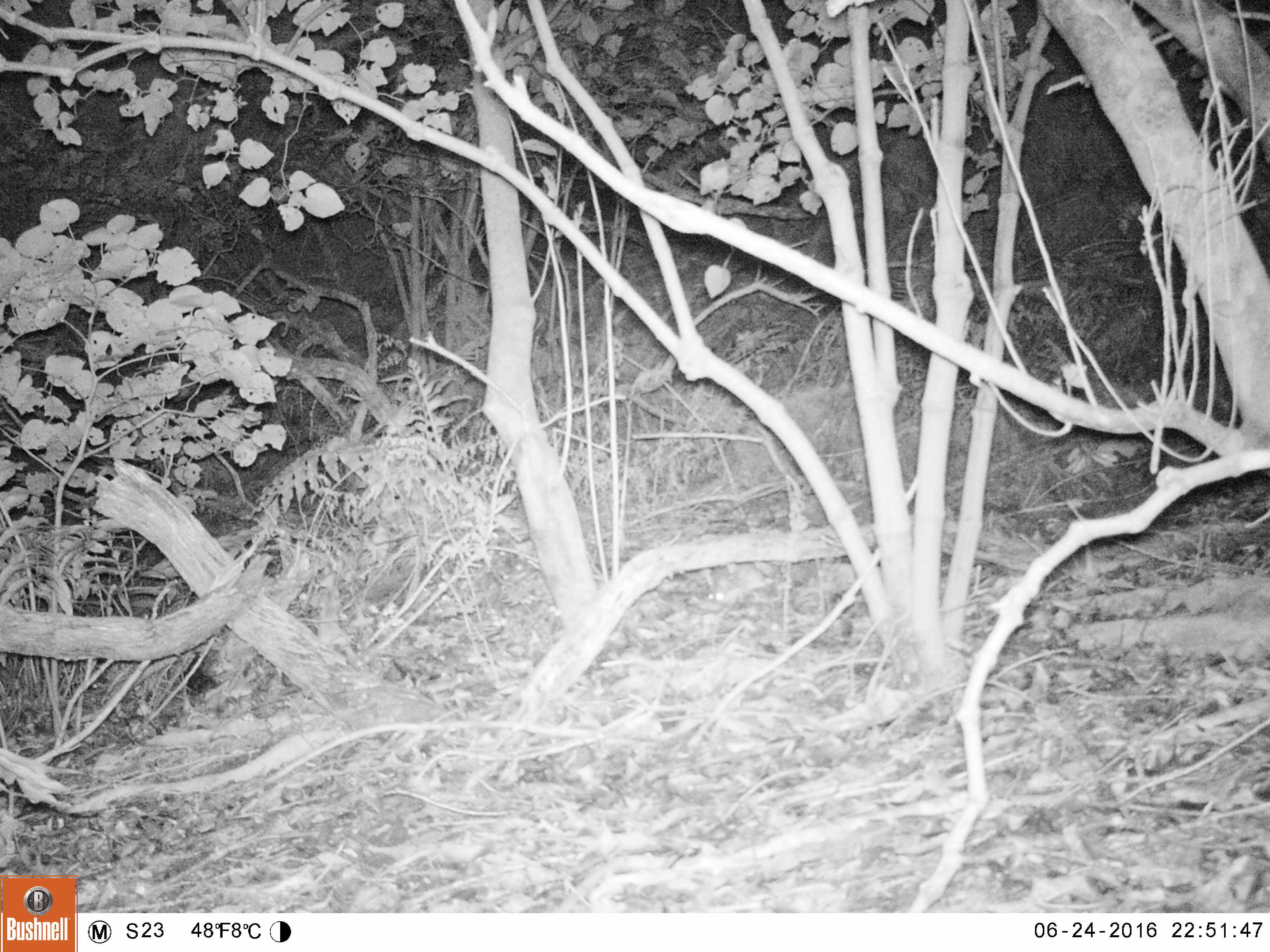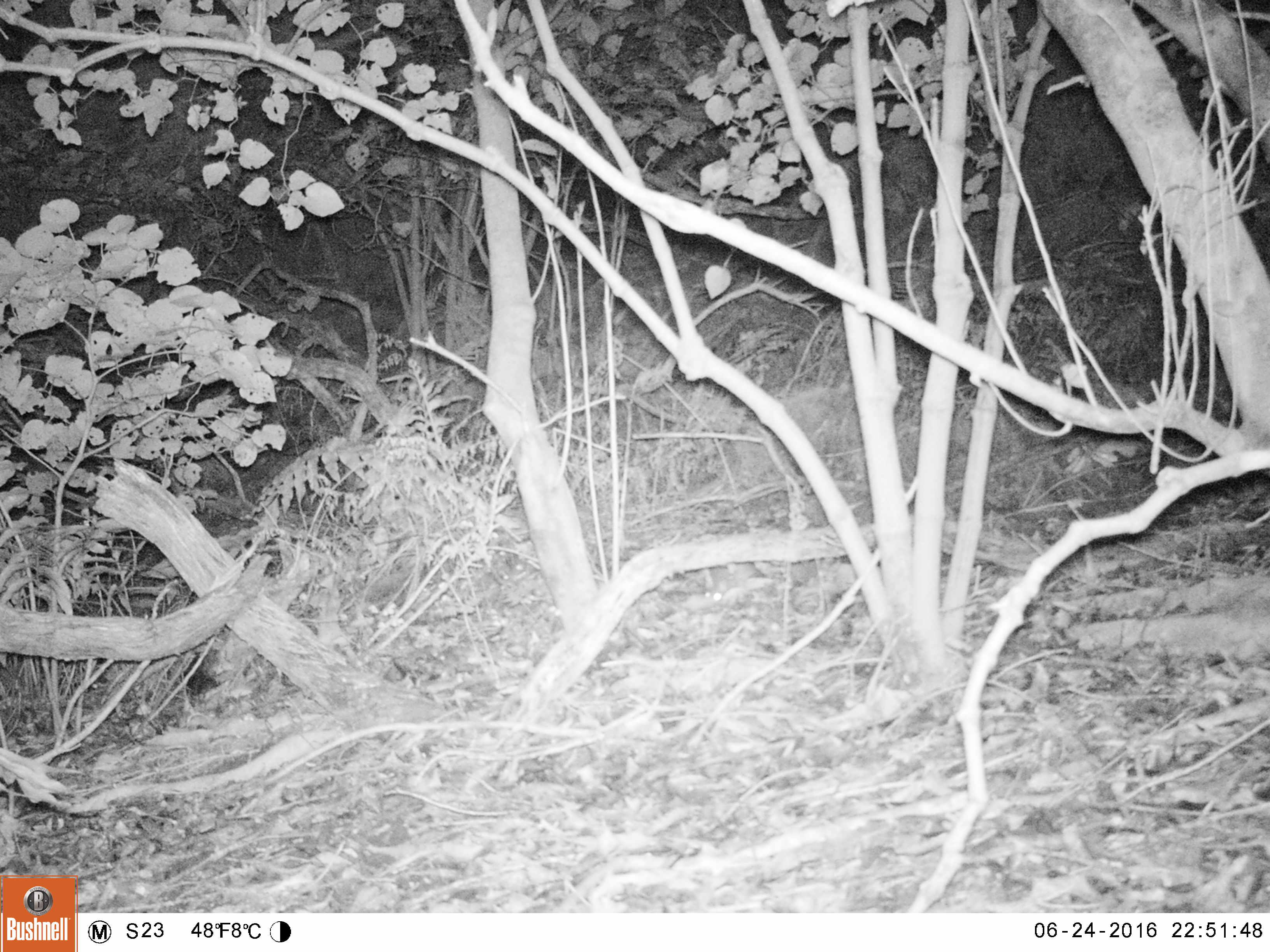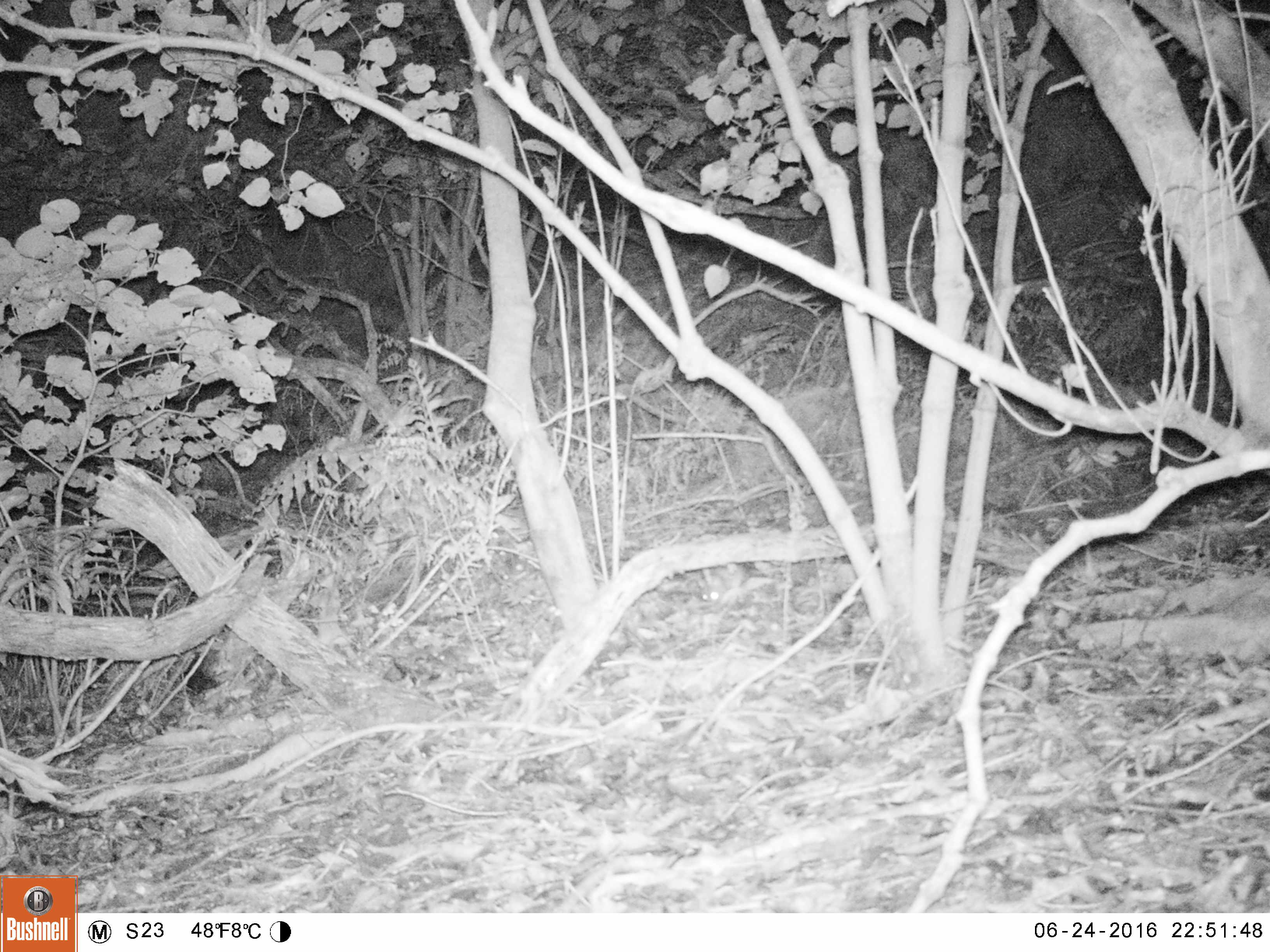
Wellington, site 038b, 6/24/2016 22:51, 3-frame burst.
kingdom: Animalia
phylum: Chordata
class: Mammalia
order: Rodentia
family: Muridae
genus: Rattus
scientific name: Rattus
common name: rat